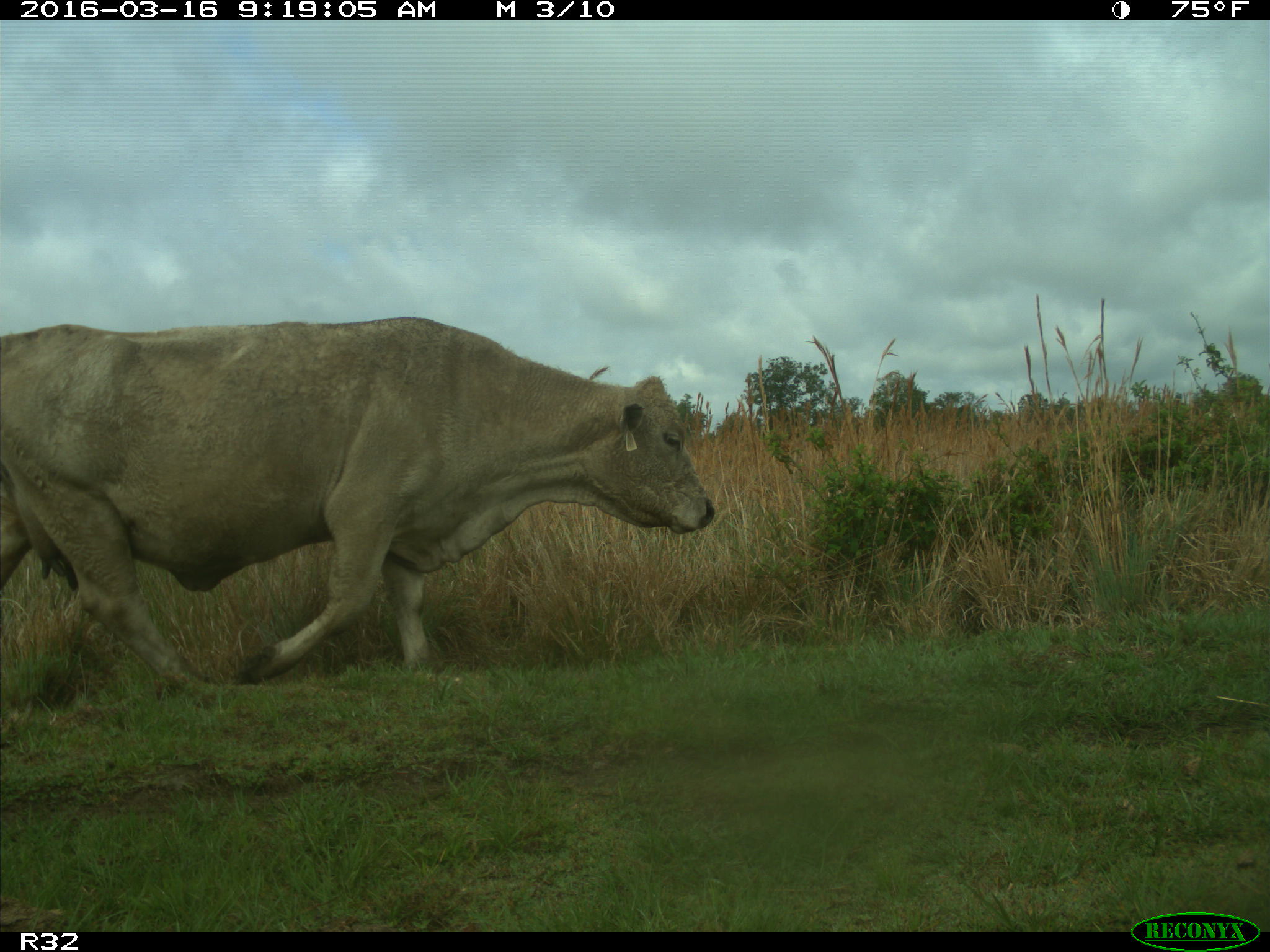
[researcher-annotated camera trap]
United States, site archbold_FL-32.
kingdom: Animalia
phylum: Chordata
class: Mammalia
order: Artiodactyla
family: Bovidae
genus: Bos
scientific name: Bos taurus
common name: domestic cow